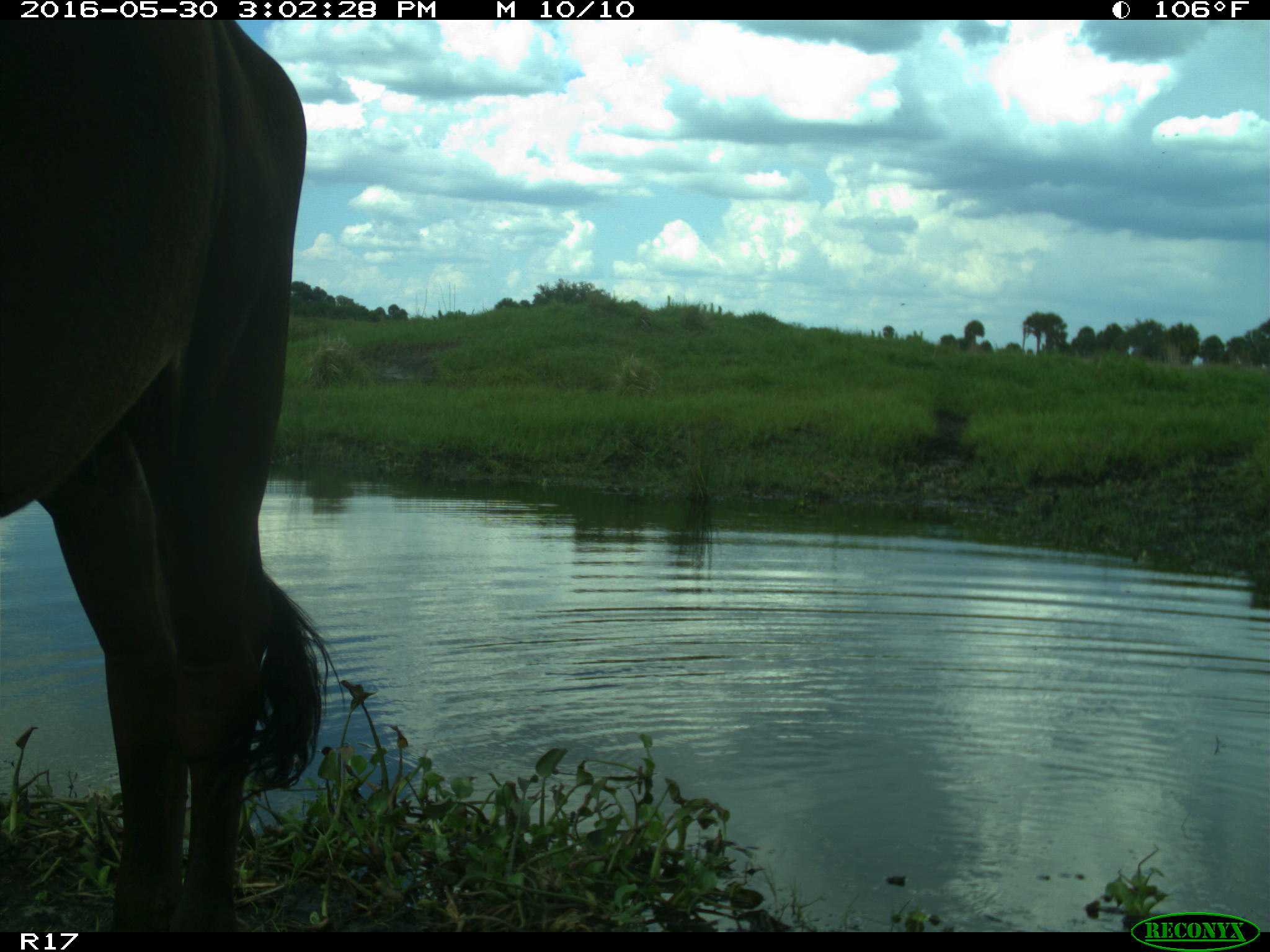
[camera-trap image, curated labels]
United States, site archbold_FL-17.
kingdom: Animalia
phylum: Chordata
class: Mammalia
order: Artiodactyla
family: Bovidae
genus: Bos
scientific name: Bos taurus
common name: domestic cow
Bos taurus (domestic cow).